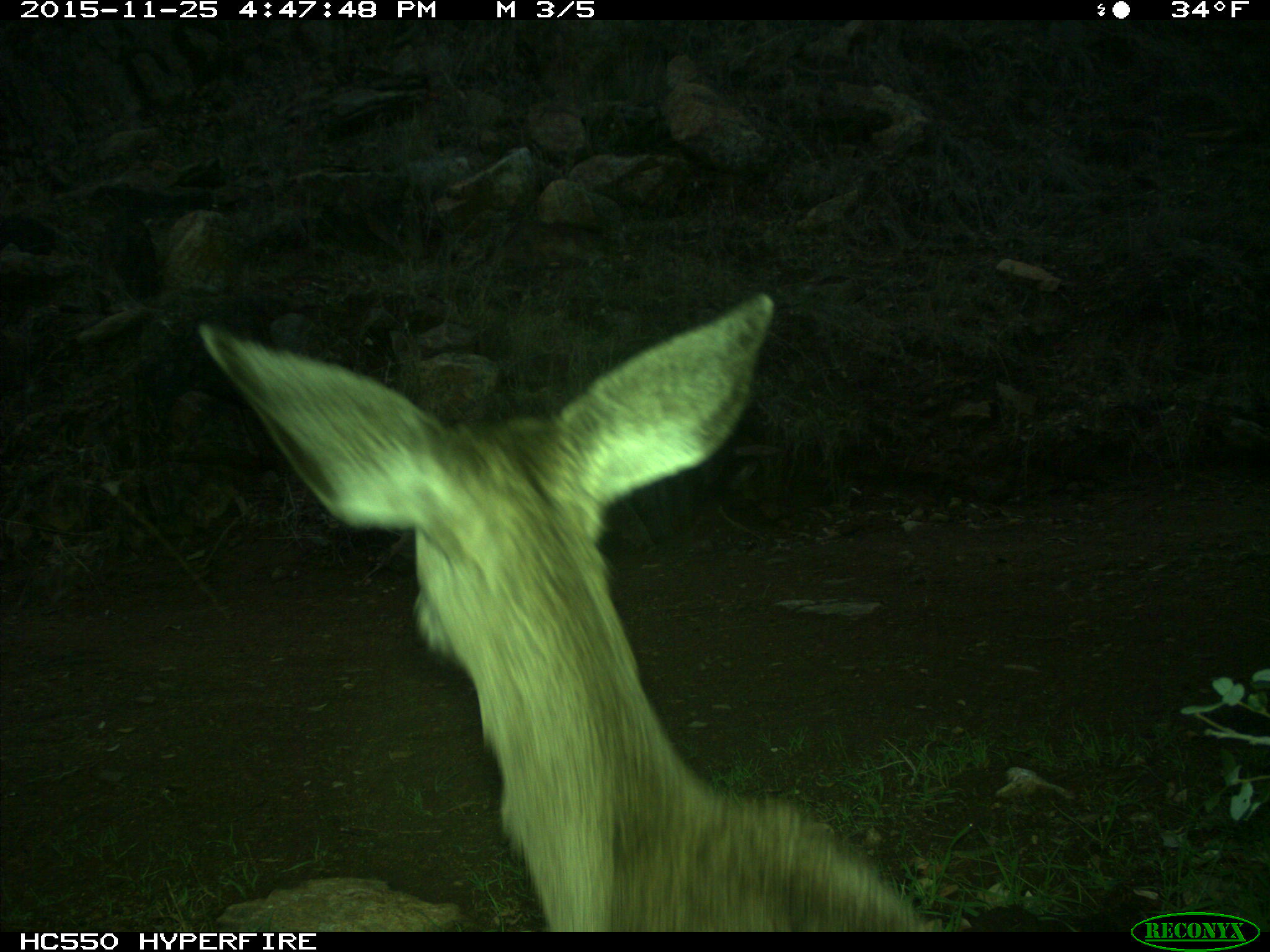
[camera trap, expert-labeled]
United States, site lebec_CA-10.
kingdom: Animalia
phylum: Chordata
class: Mammalia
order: Artiodactyla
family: Cervidae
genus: Odocoileus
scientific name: Odocoileus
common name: deer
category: unidentified deer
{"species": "unidentified deer (deer) (Odocoileus)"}